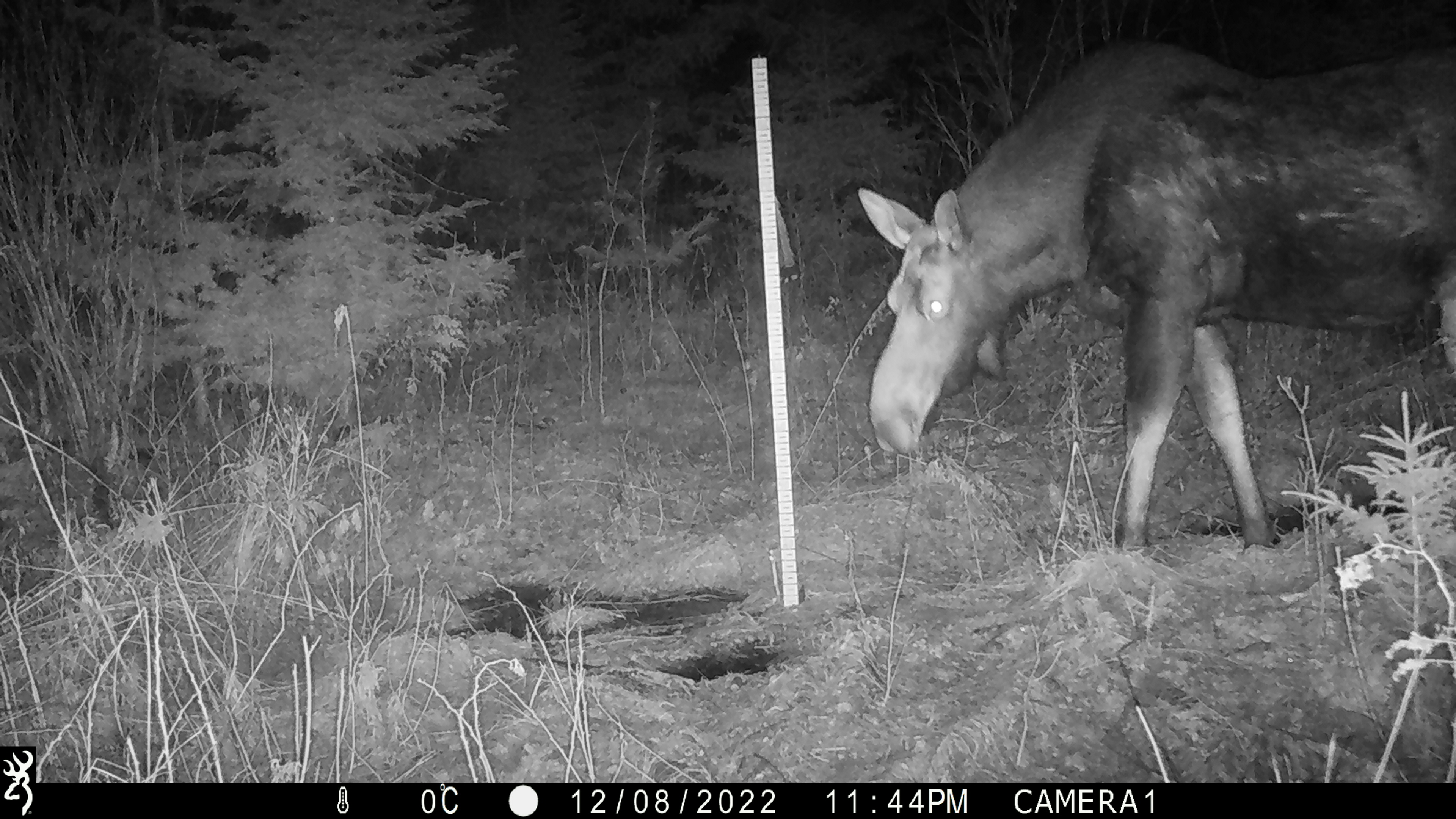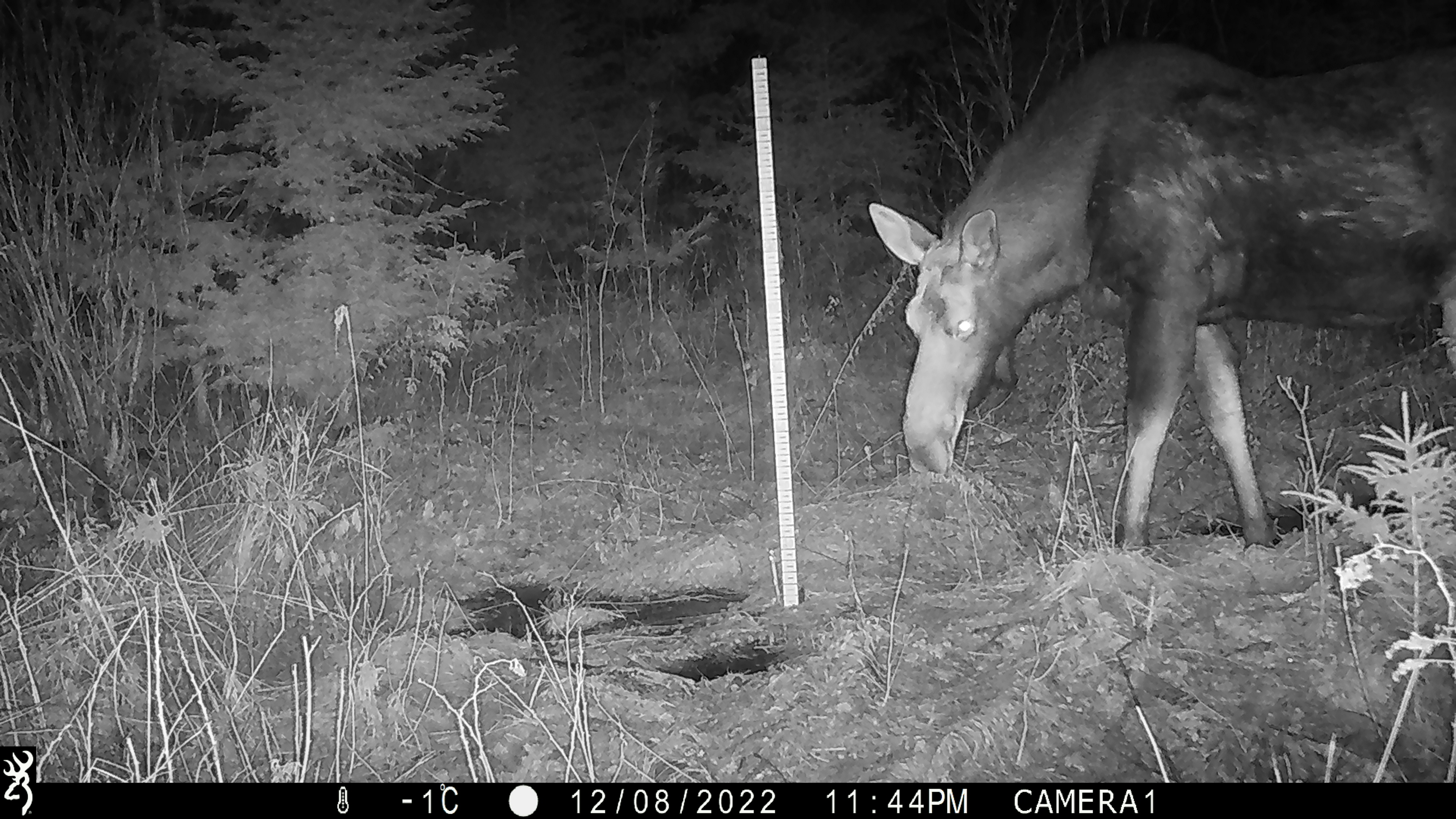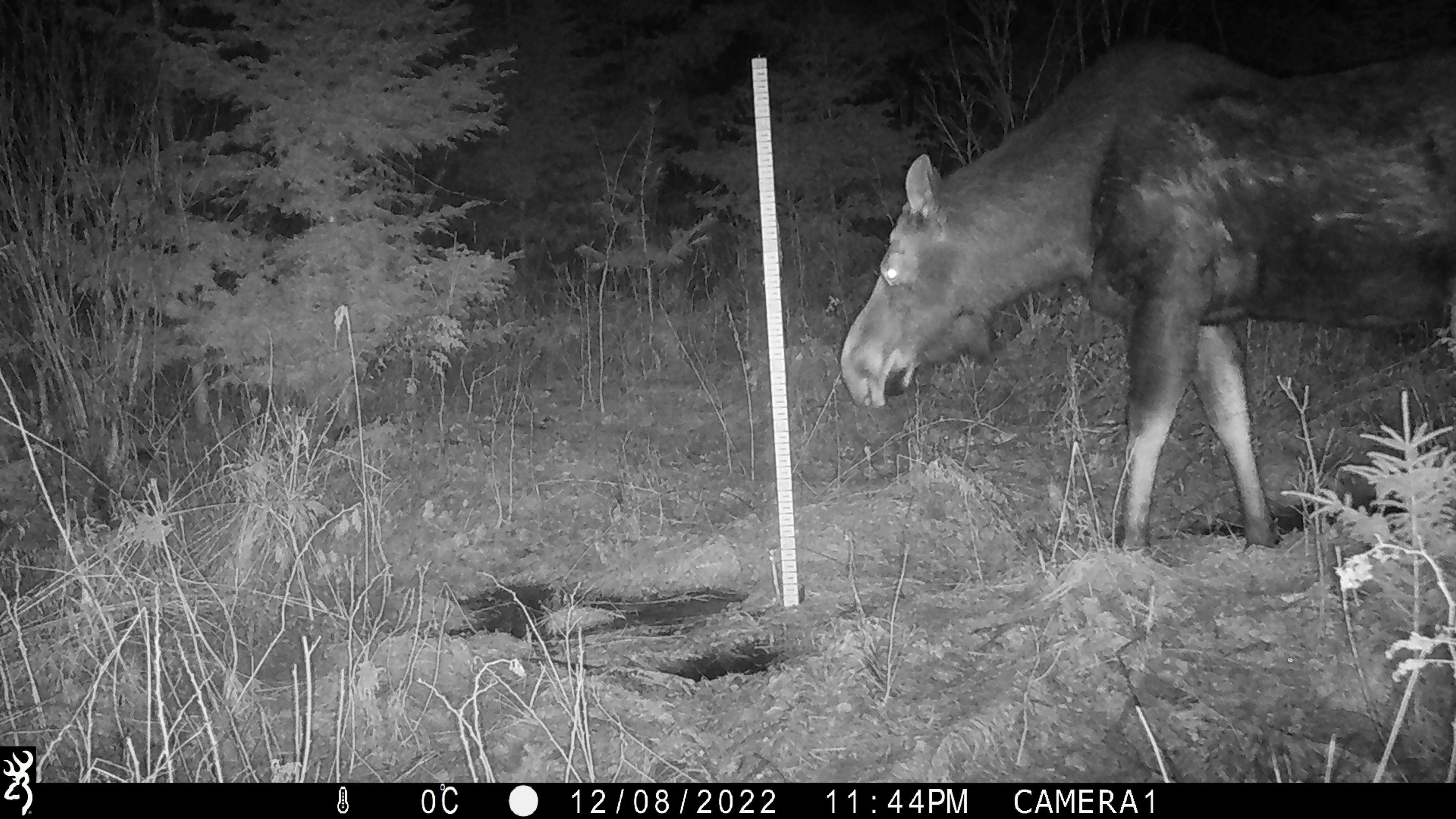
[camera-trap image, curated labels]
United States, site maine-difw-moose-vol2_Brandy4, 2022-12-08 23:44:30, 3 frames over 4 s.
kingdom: Animalia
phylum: Chordata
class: Mammalia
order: Artiodactyla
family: Cervidae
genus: Alces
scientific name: Alces alces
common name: moose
Moose (Alces alces).